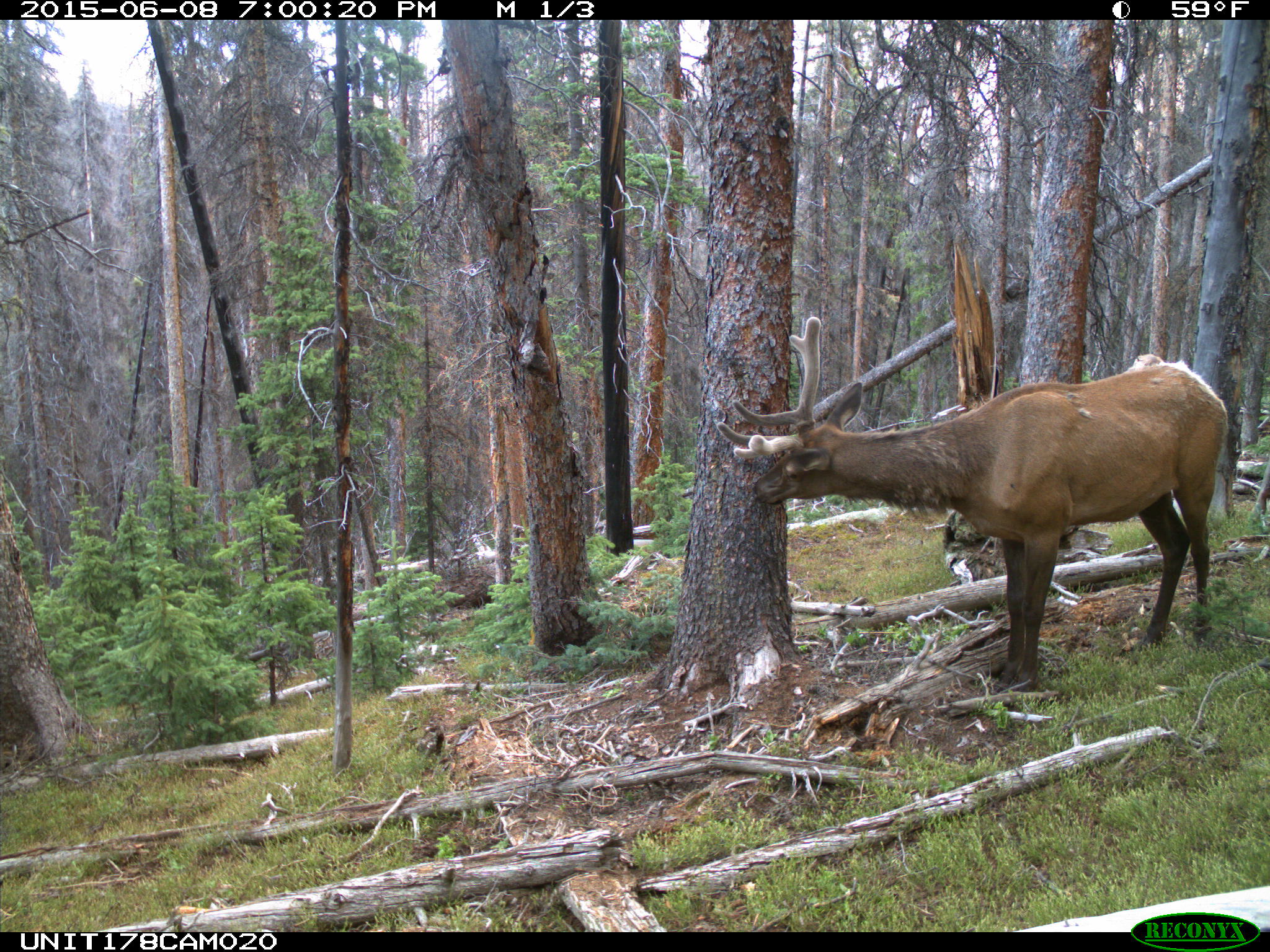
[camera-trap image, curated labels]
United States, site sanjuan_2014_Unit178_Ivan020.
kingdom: Animalia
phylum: Chordata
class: Mammalia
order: Artiodactyla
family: Cervidae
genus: Cervus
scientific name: Cervus elaphus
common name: red deer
Cervus elaphus (red deer).